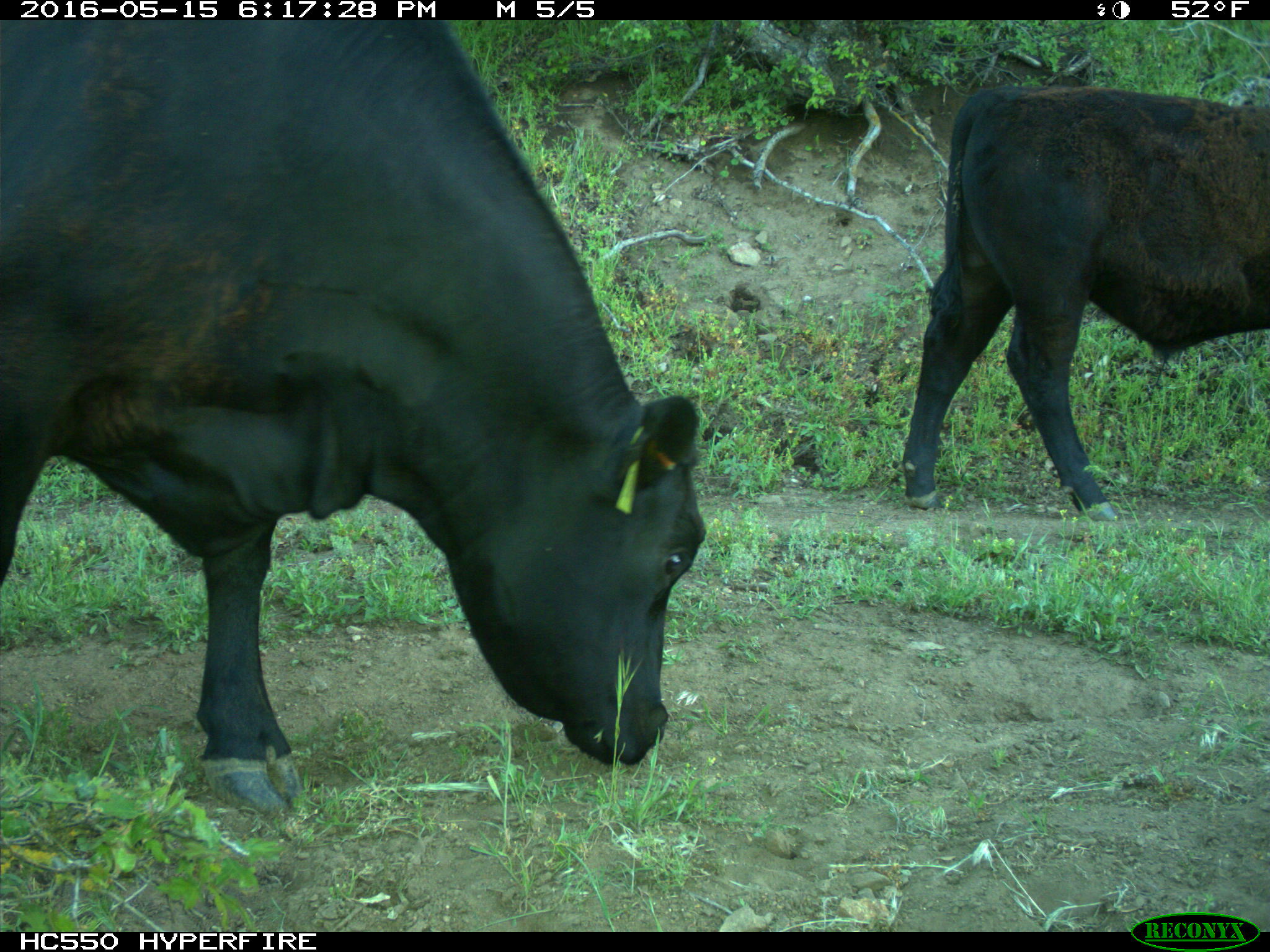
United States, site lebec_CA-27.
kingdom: Animalia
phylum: Chordata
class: Mammalia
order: Artiodactyla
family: Bovidae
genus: Bos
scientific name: Bos taurus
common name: domestic cow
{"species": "Bos taurus (domestic cow)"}